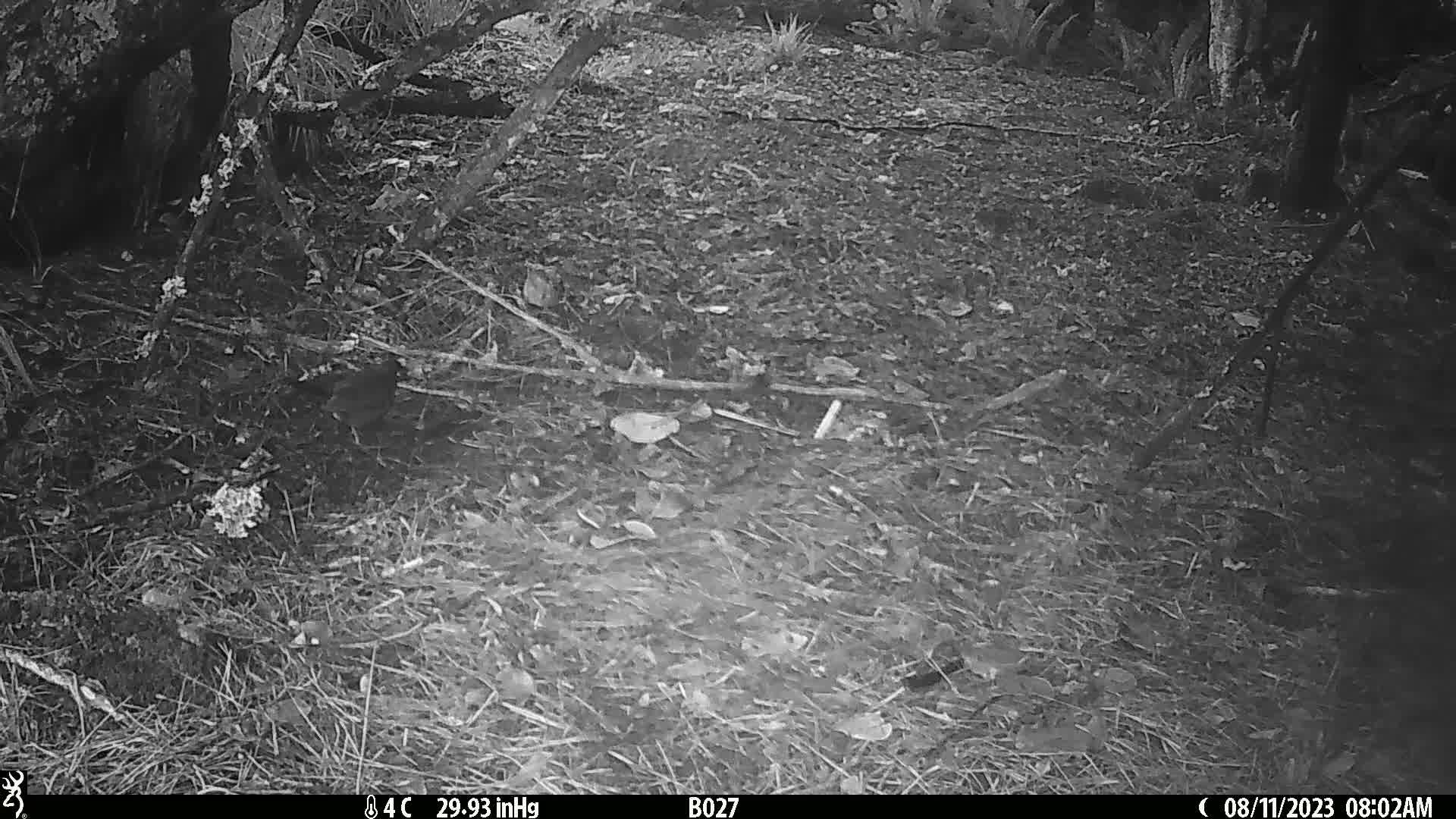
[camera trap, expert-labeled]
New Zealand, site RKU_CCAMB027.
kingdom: Animalia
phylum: Chordata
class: Aves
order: Passeriformes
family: Turdidae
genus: Turdus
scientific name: Turdus merula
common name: eurasian blackbird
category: blackbird